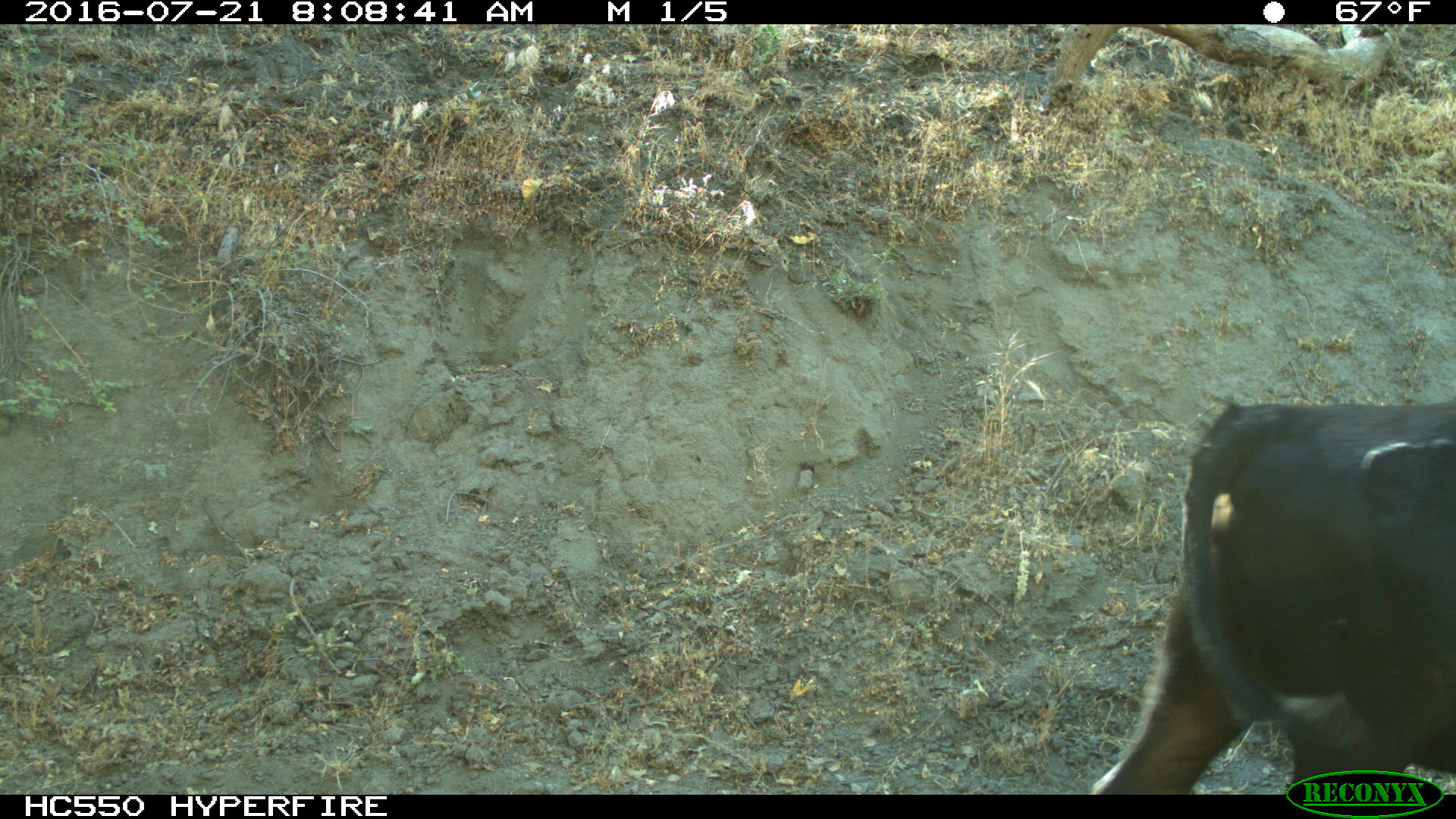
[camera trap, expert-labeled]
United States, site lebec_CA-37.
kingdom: Animalia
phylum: Chordata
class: Mammalia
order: Artiodactyla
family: Bovidae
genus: Bos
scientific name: Bos taurus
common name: domestic cow